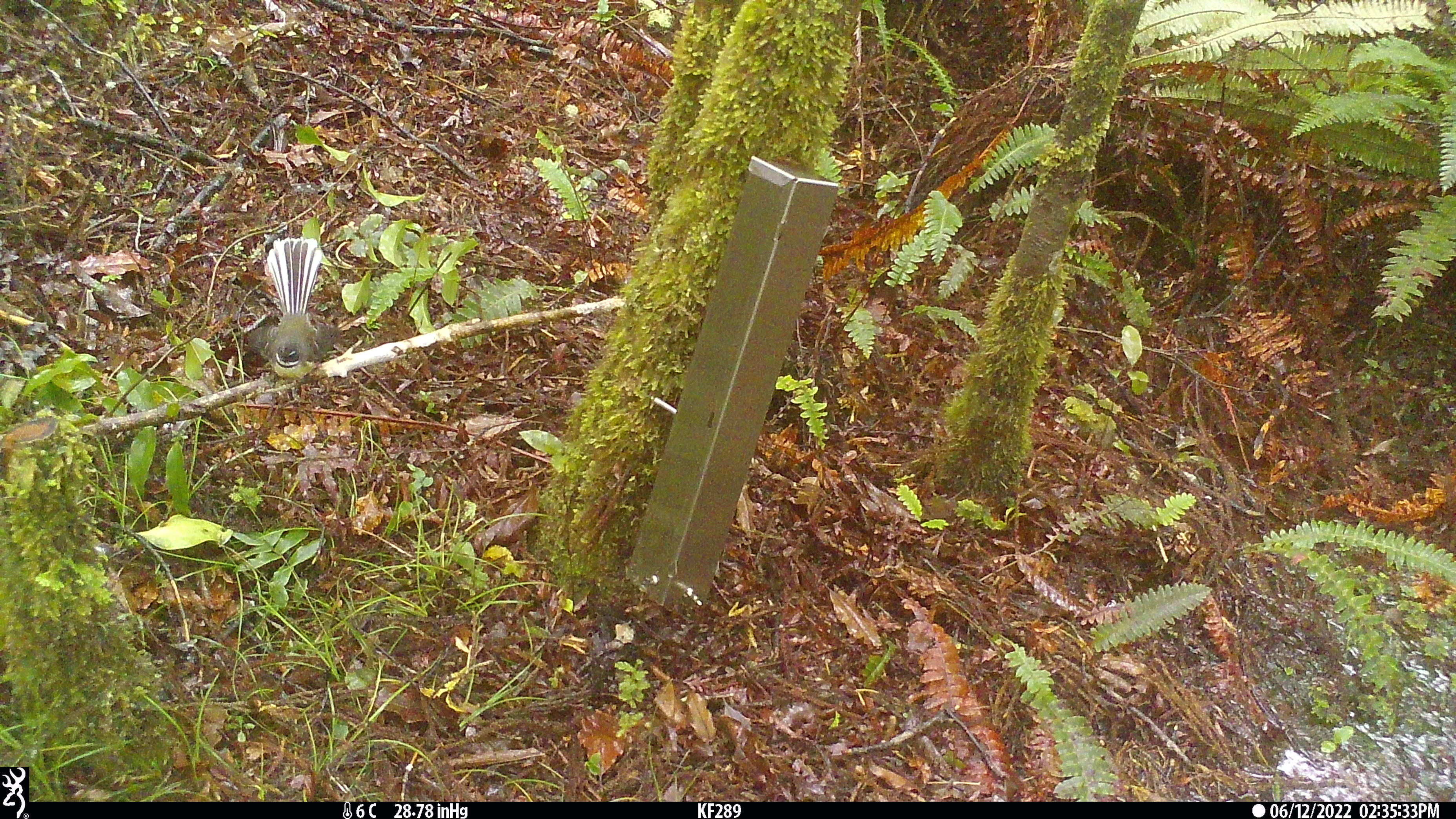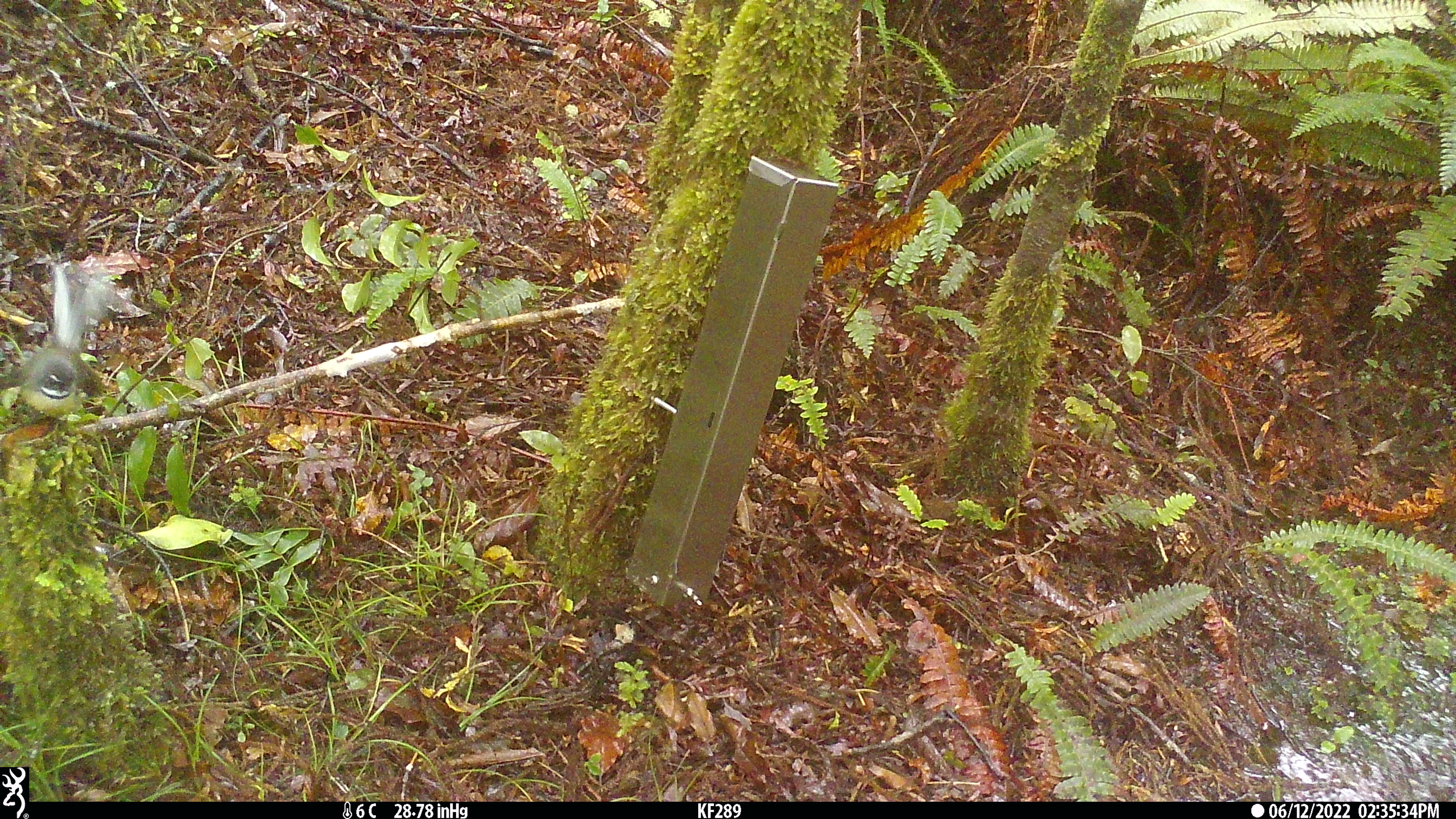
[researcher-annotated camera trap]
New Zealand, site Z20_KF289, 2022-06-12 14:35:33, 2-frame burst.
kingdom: Animalia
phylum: Chordata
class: Aves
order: Passeriformes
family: Rhipiduridae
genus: Rhipidura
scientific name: Rhipidura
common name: fantails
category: fantail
Fantail (fantails) (Rhipidura).